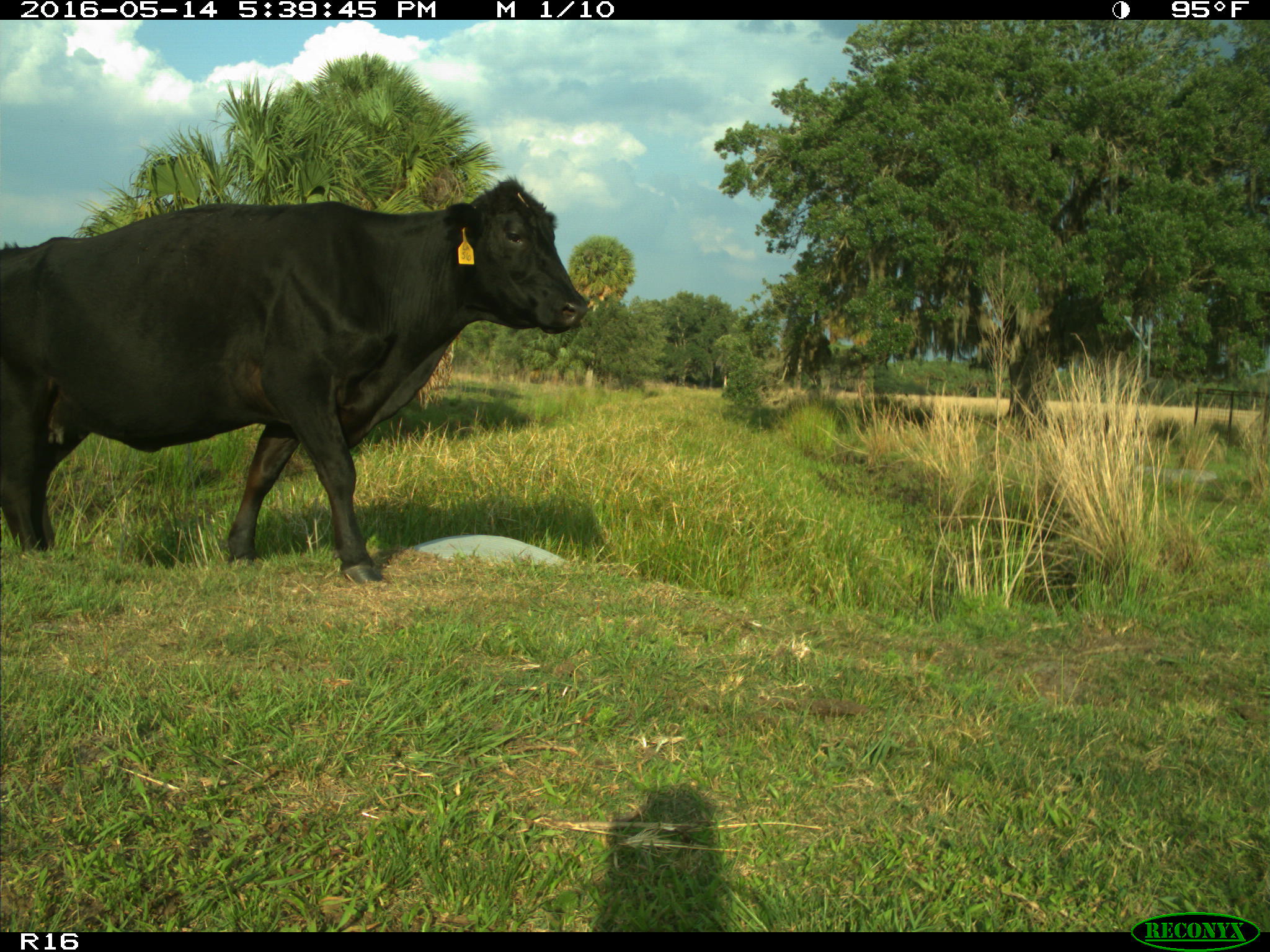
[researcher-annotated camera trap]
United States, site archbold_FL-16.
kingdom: Animalia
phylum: Chordata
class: Mammalia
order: Artiodactyla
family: Bovidae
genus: Bos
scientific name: Bos taurus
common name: domestic cow